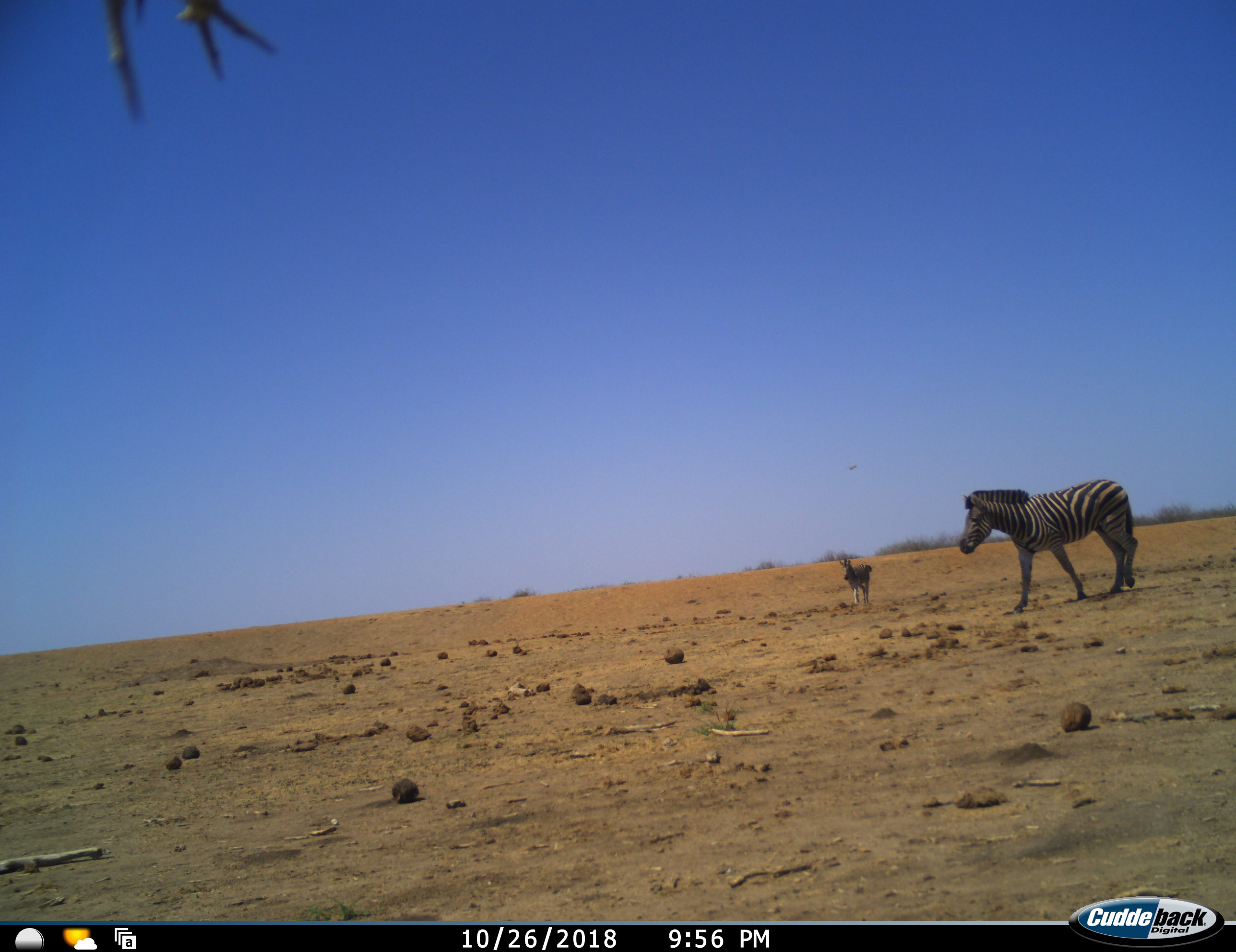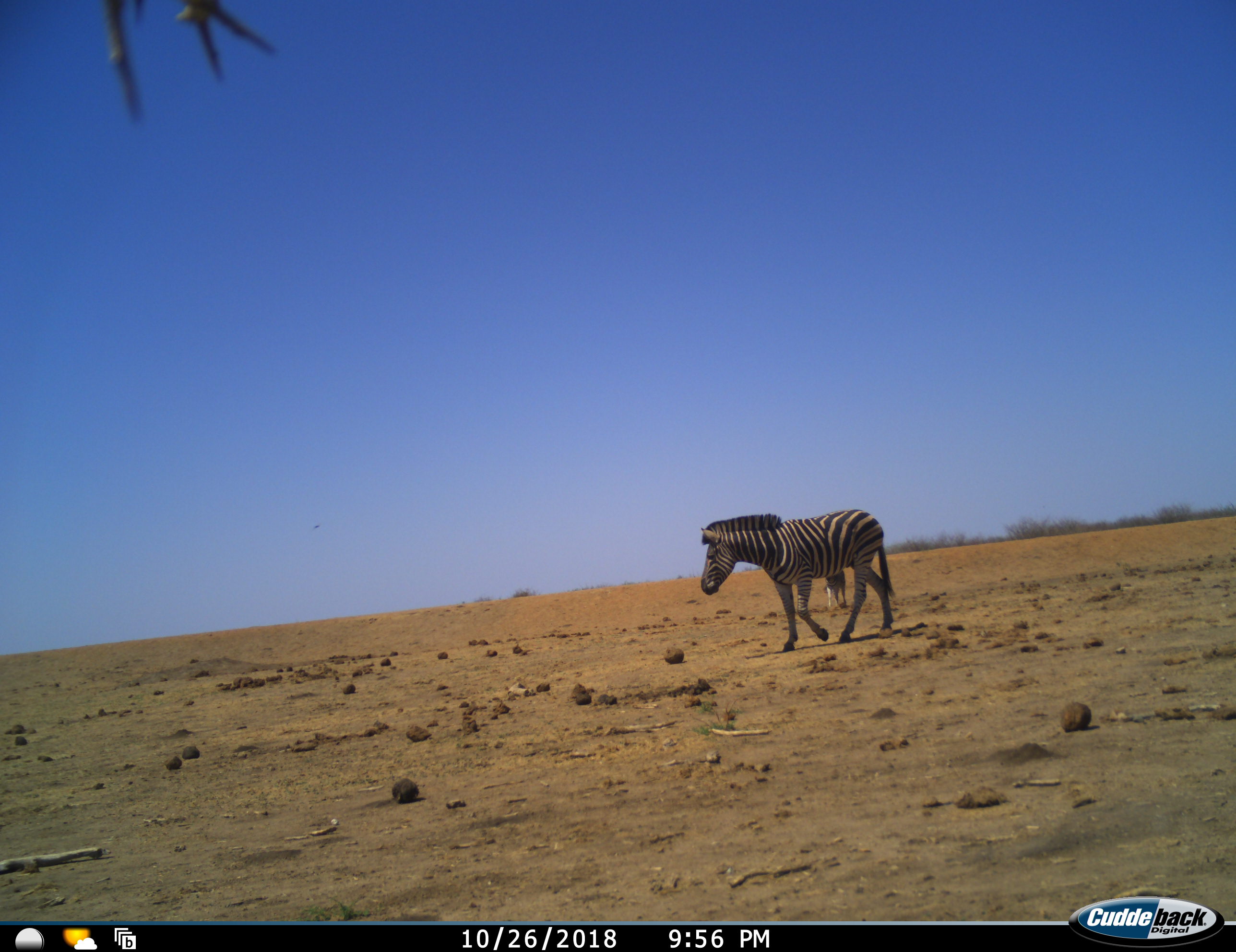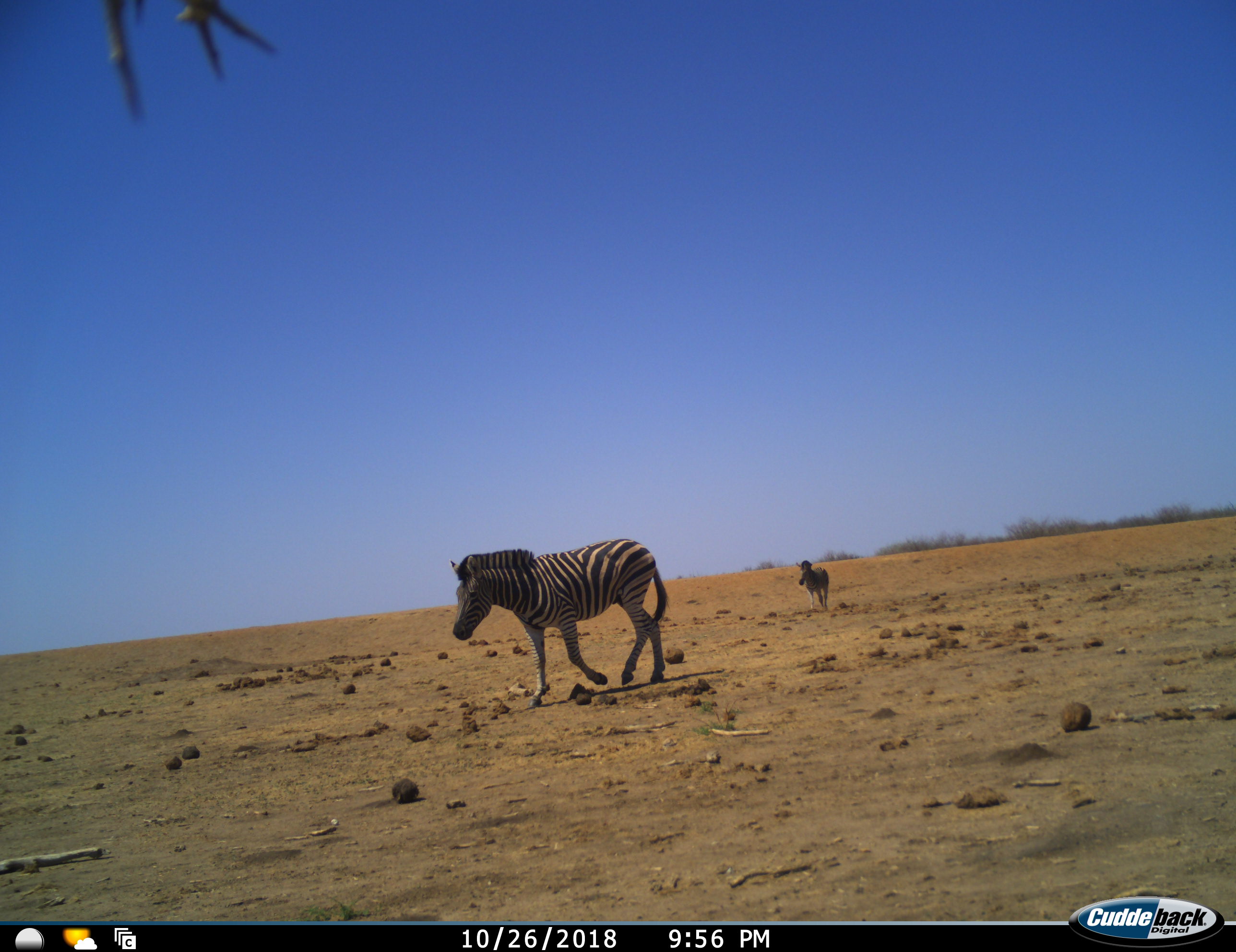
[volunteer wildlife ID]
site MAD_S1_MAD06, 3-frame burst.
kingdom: Animalia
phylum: Chordata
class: Mammalia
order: Perissodactyla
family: Equidae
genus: Equus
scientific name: Equus quagga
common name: plains zebra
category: zebraplains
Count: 2.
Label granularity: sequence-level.